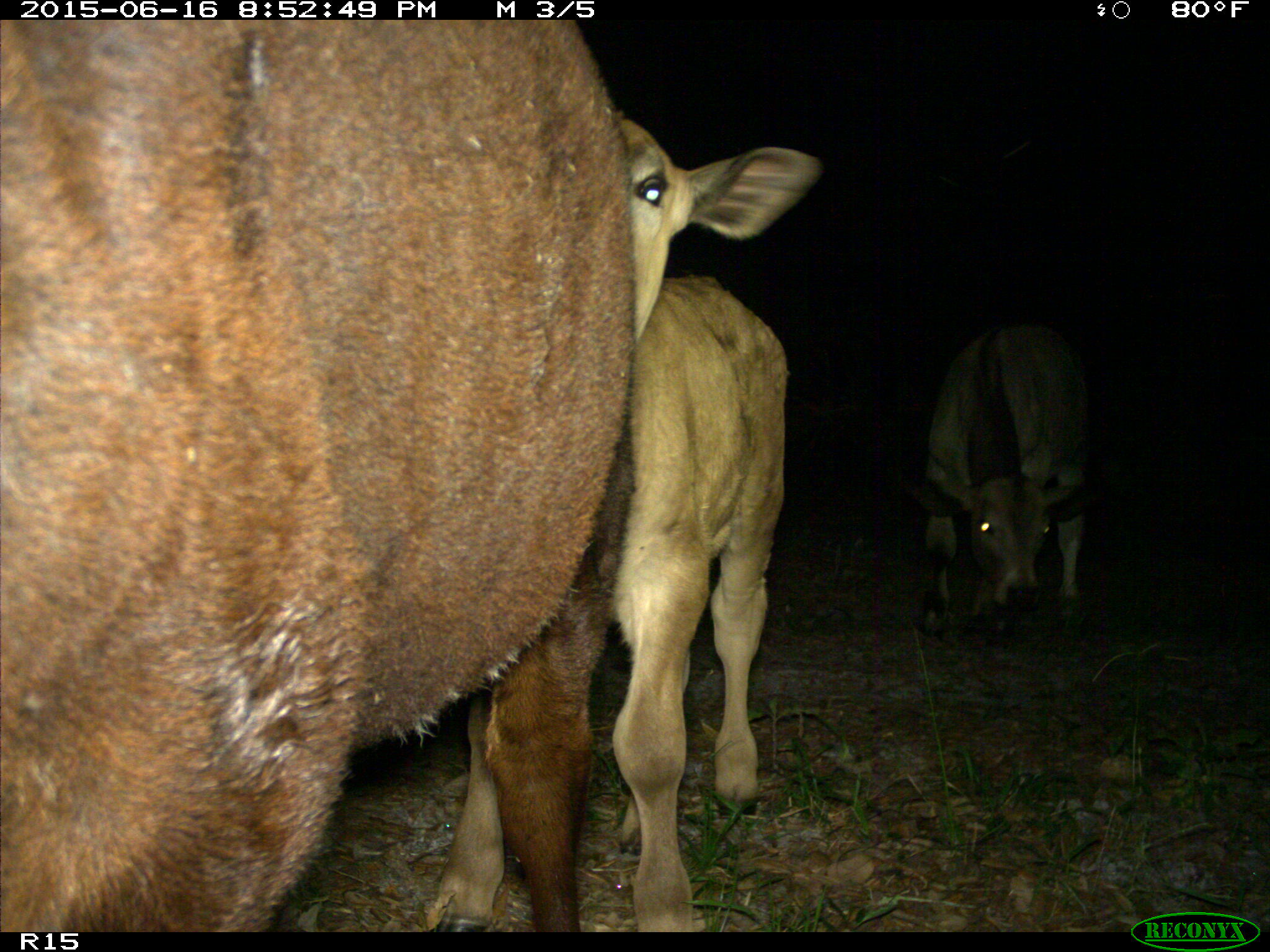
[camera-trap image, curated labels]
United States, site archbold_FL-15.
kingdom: Animalia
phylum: Chordata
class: Mammalia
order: Artiodactyla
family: Bovidae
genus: Bos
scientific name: Bos taurus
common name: domestic cow